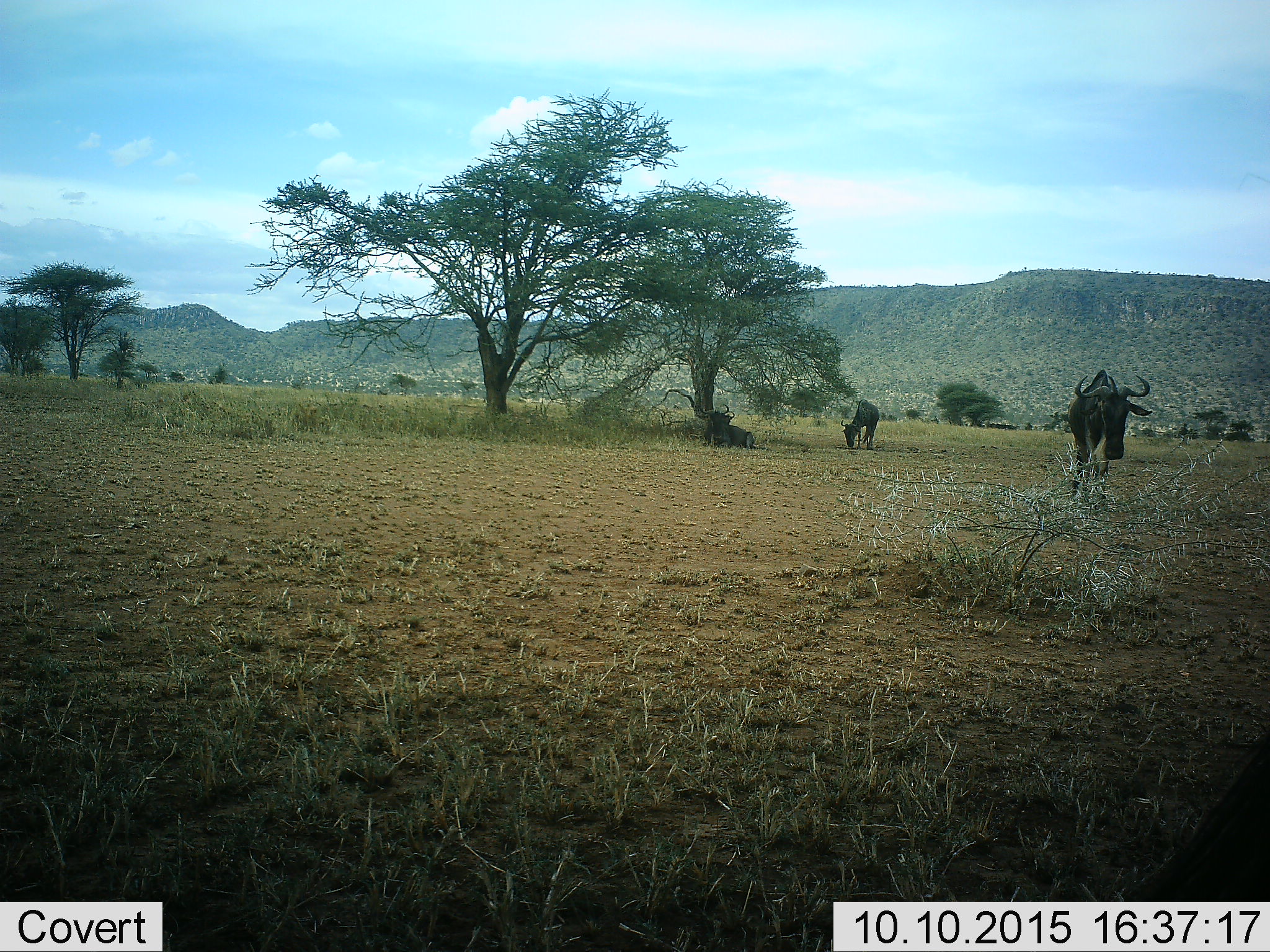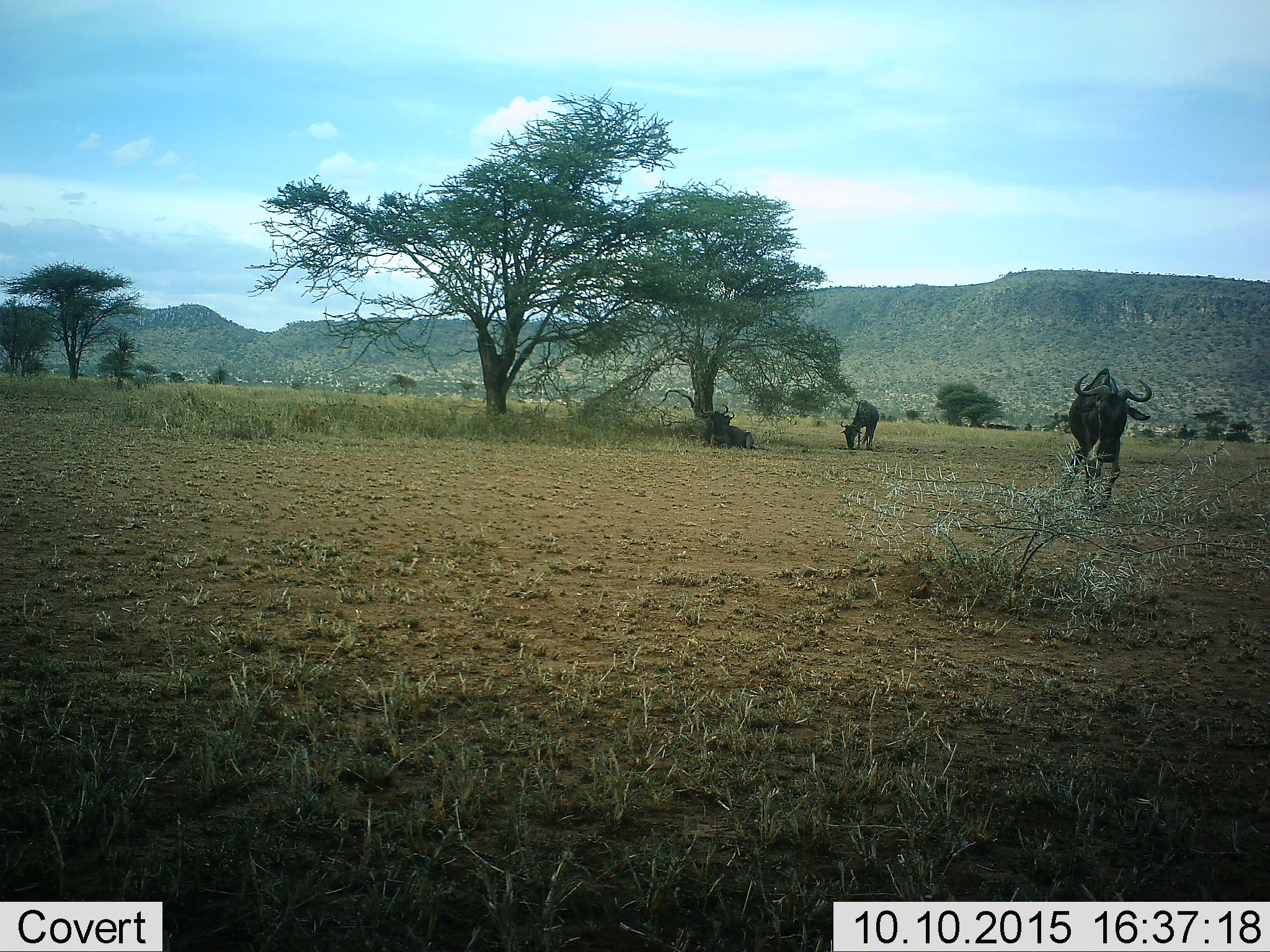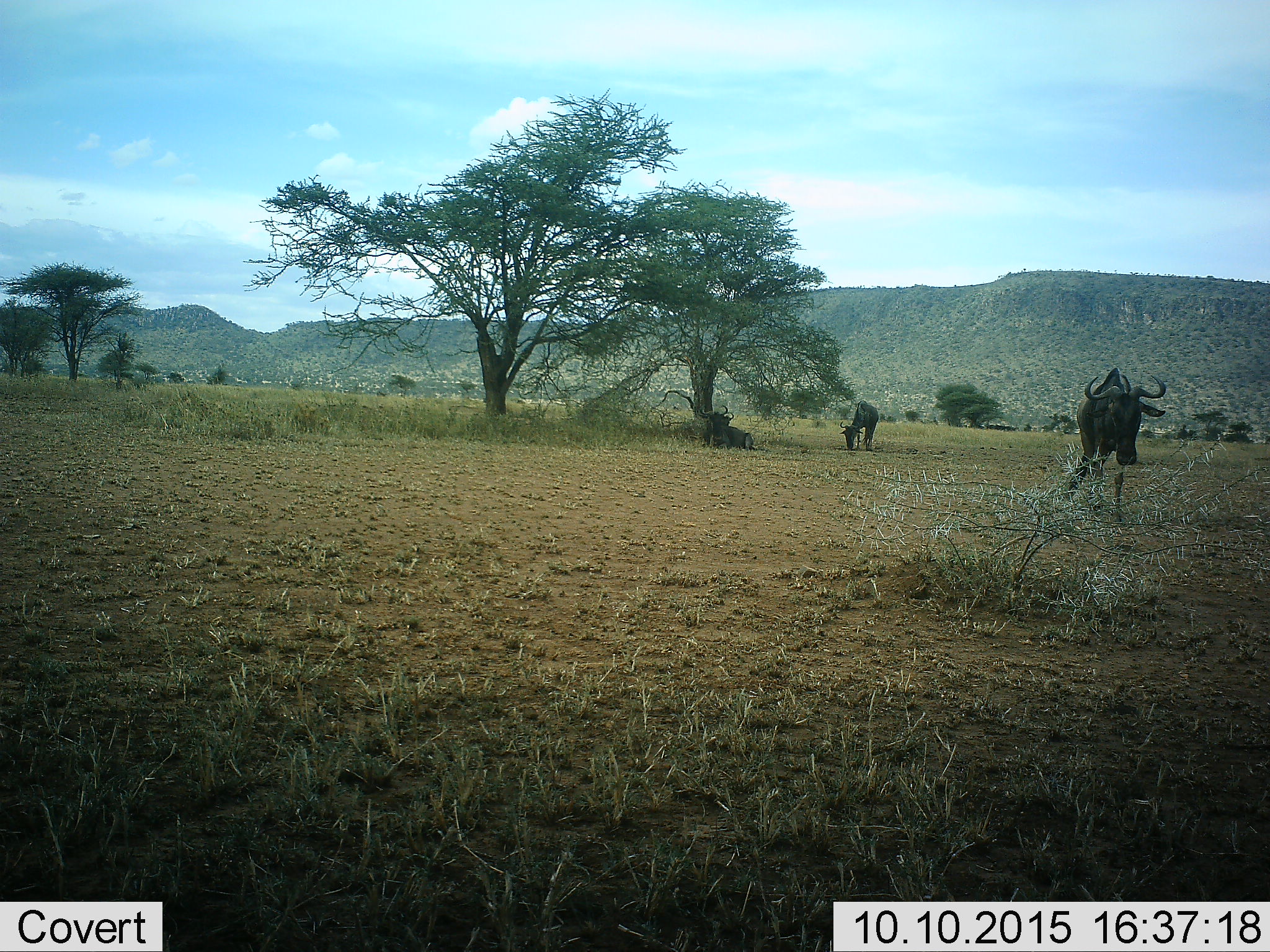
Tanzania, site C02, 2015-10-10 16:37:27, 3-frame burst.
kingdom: Animalia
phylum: Chordata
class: Mammalia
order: Artiodactyla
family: Bovidae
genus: Connochaetes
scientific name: Connochaetes taurinus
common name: blue wildebeest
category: wildebeest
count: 3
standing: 50%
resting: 83%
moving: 61%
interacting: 0%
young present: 0%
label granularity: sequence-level